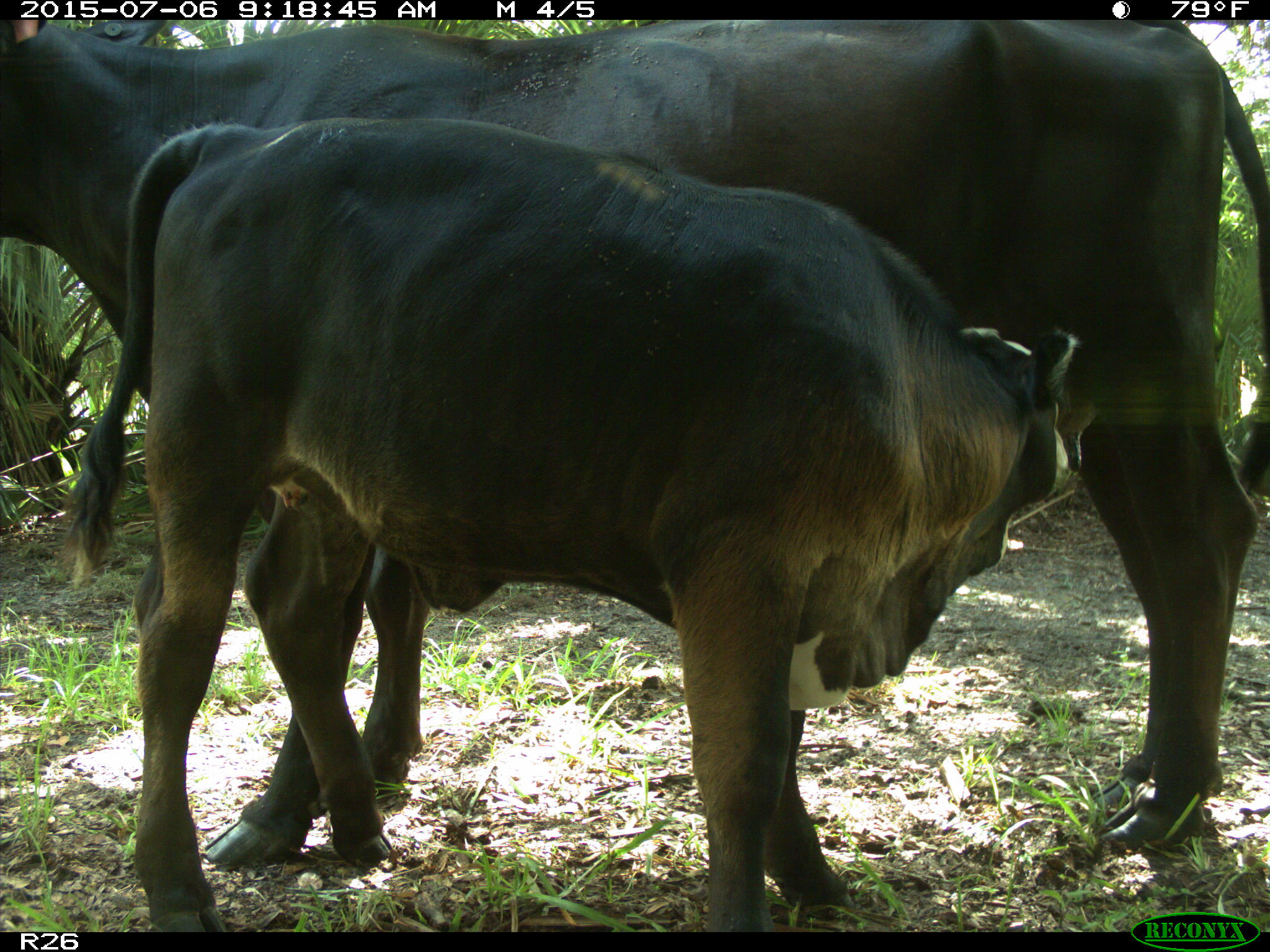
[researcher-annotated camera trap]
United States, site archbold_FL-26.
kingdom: Animalia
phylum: Chordata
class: Mammalia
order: Artiodactyla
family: Bovidae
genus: Bos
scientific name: Bos taurus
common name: domestic cow